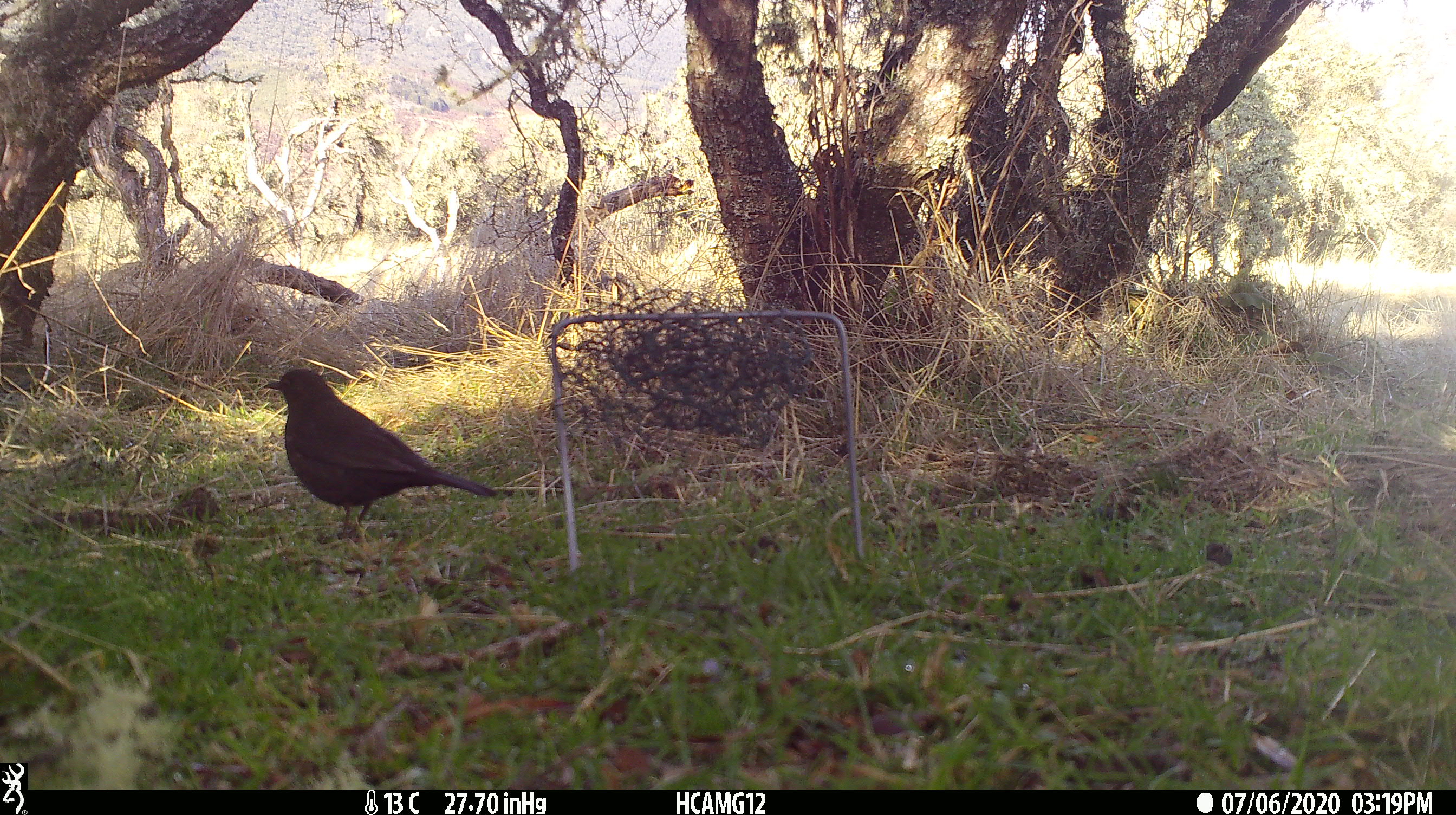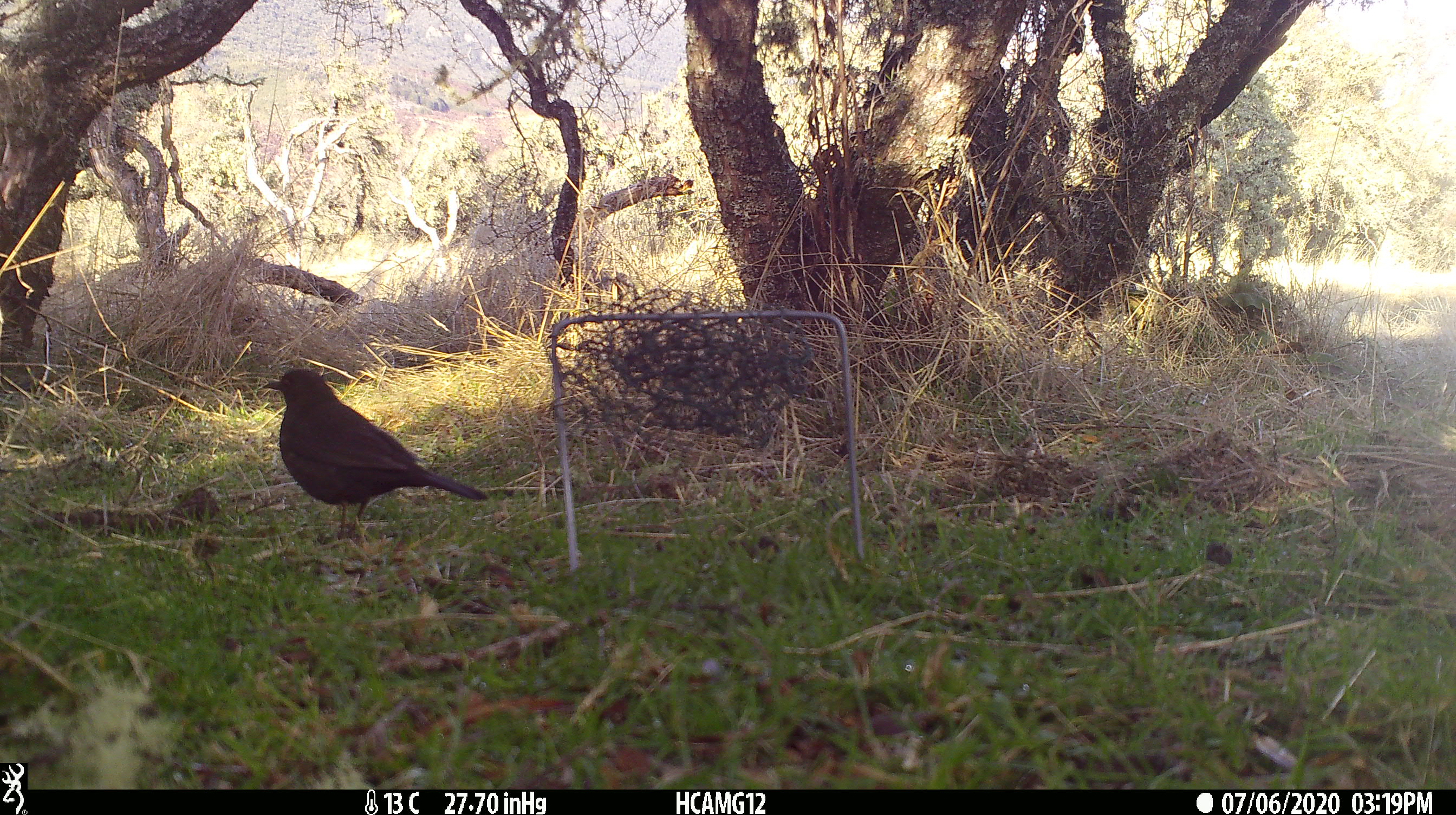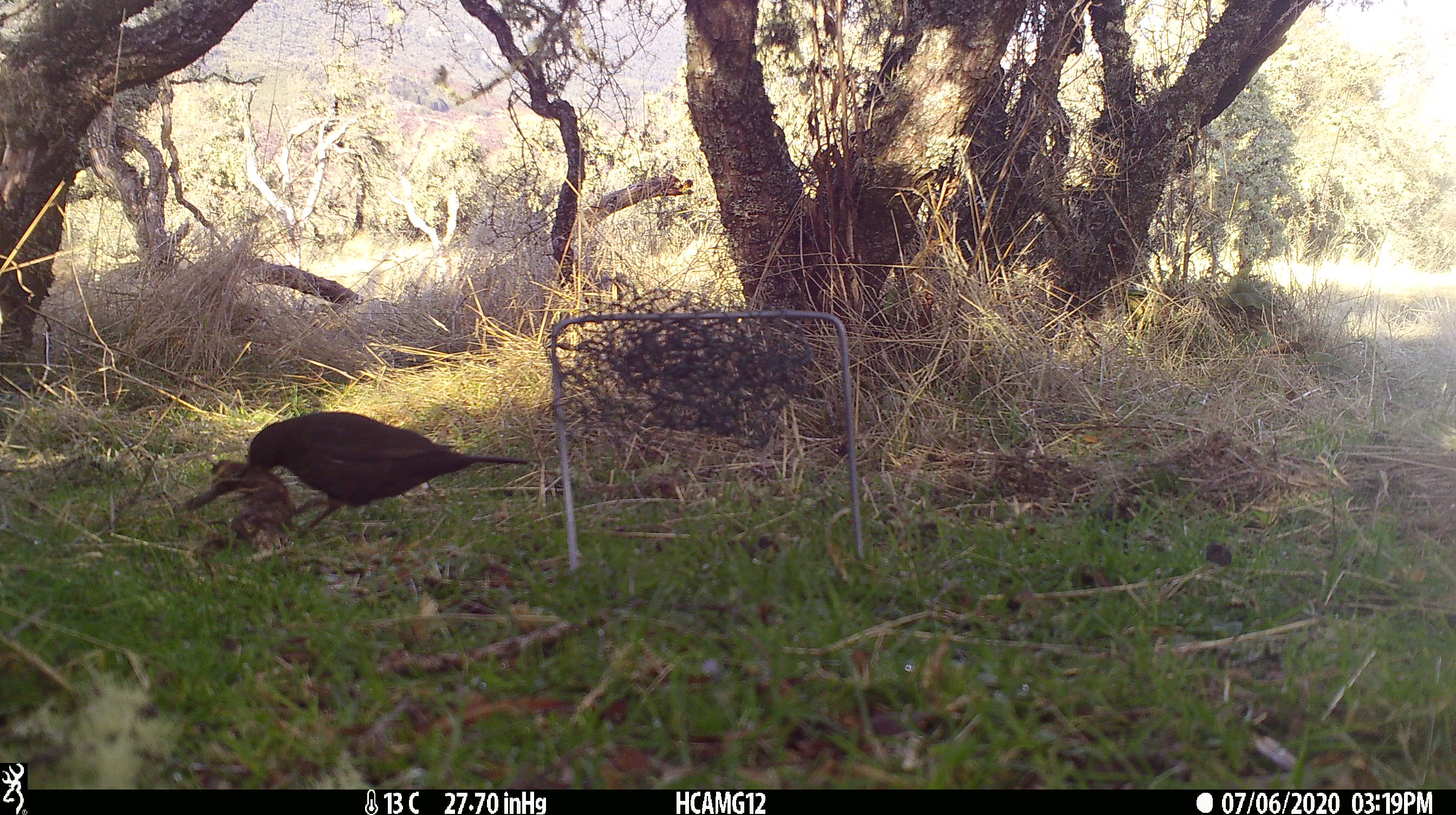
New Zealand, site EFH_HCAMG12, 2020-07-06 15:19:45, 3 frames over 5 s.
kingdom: Animalia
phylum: Chordata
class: Aves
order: Passeriformes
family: Turdidae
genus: Turdus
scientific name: Turdus merula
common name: eurasian blackbird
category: blackbird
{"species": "blackbird (eurasian blackbird) (Turdus merula)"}